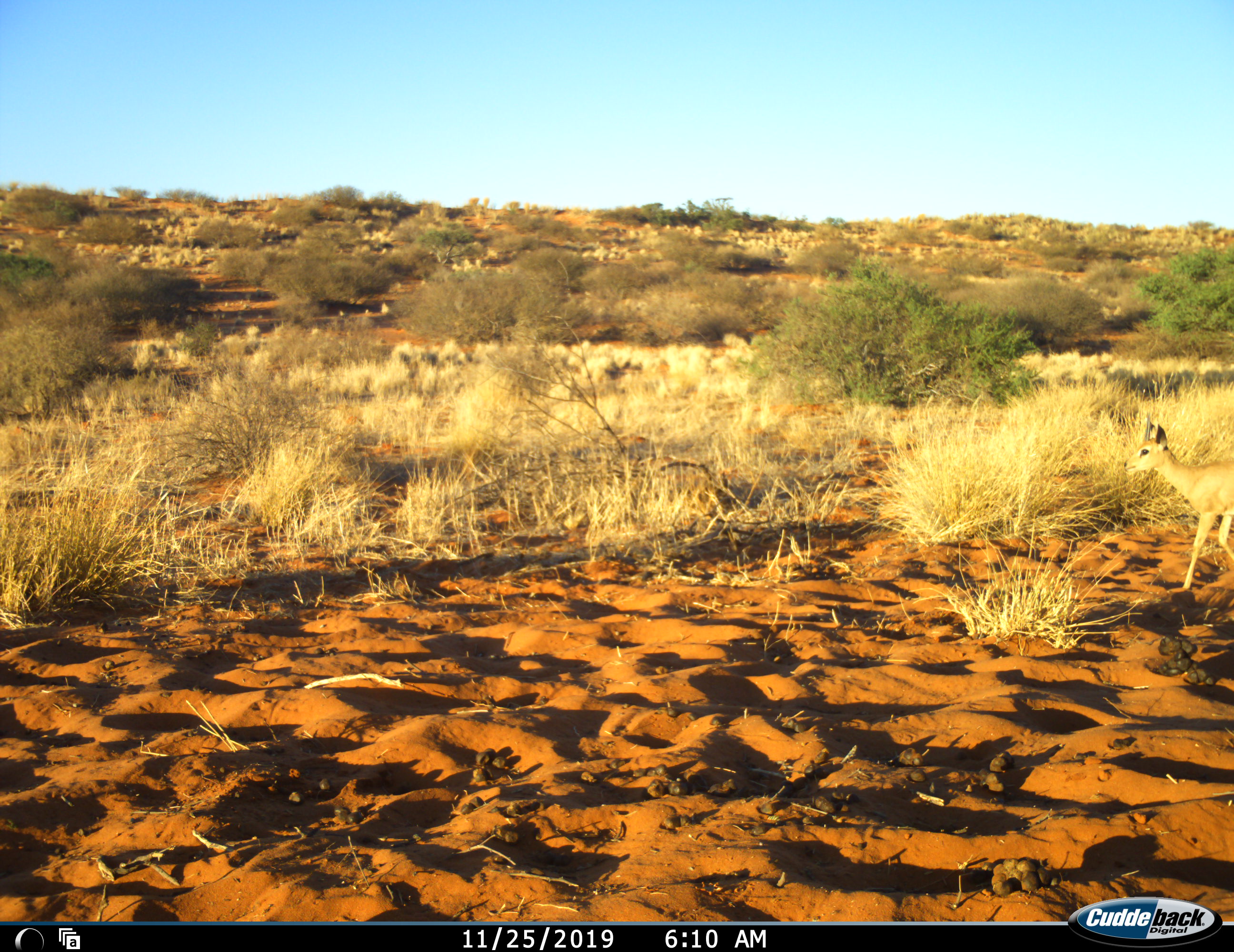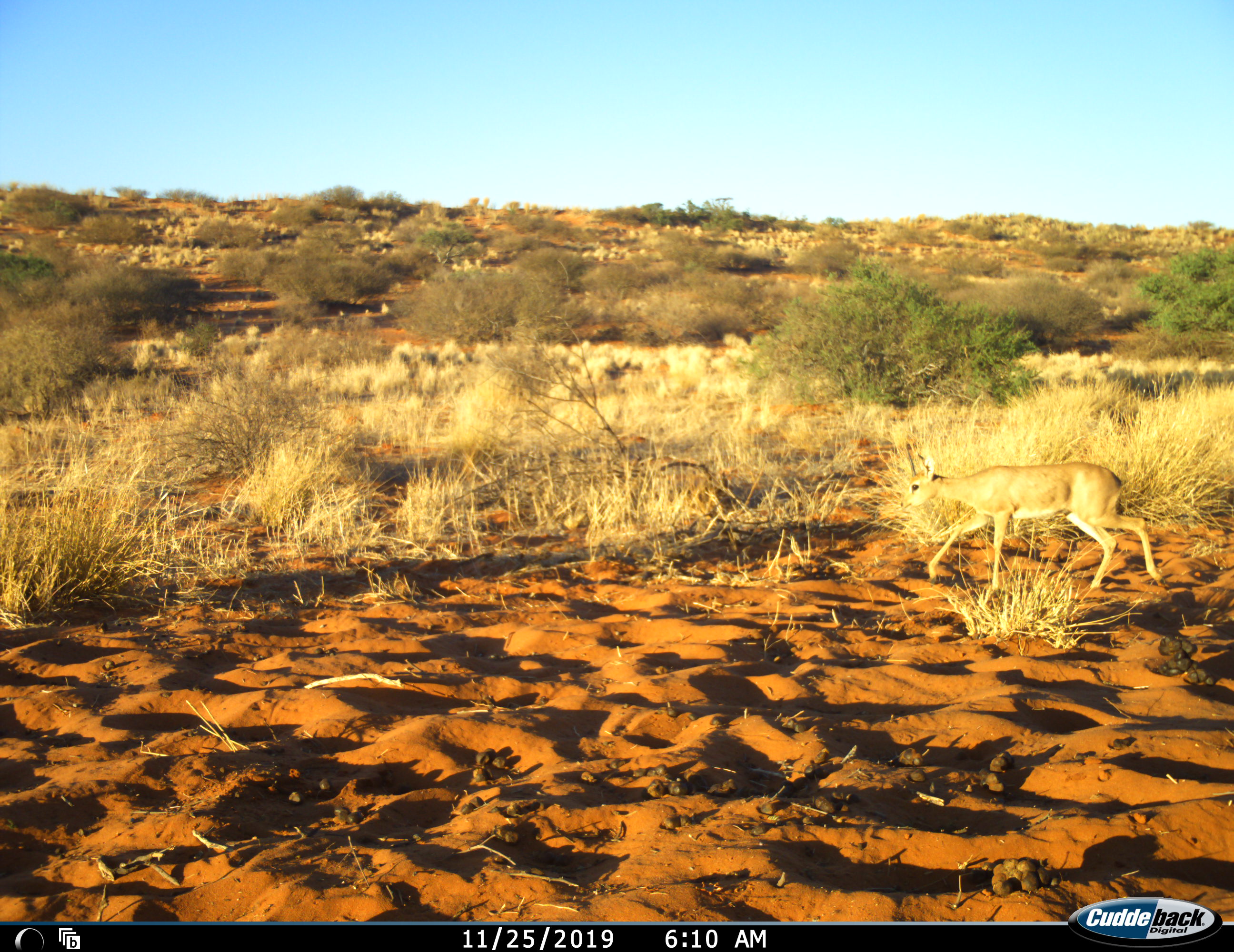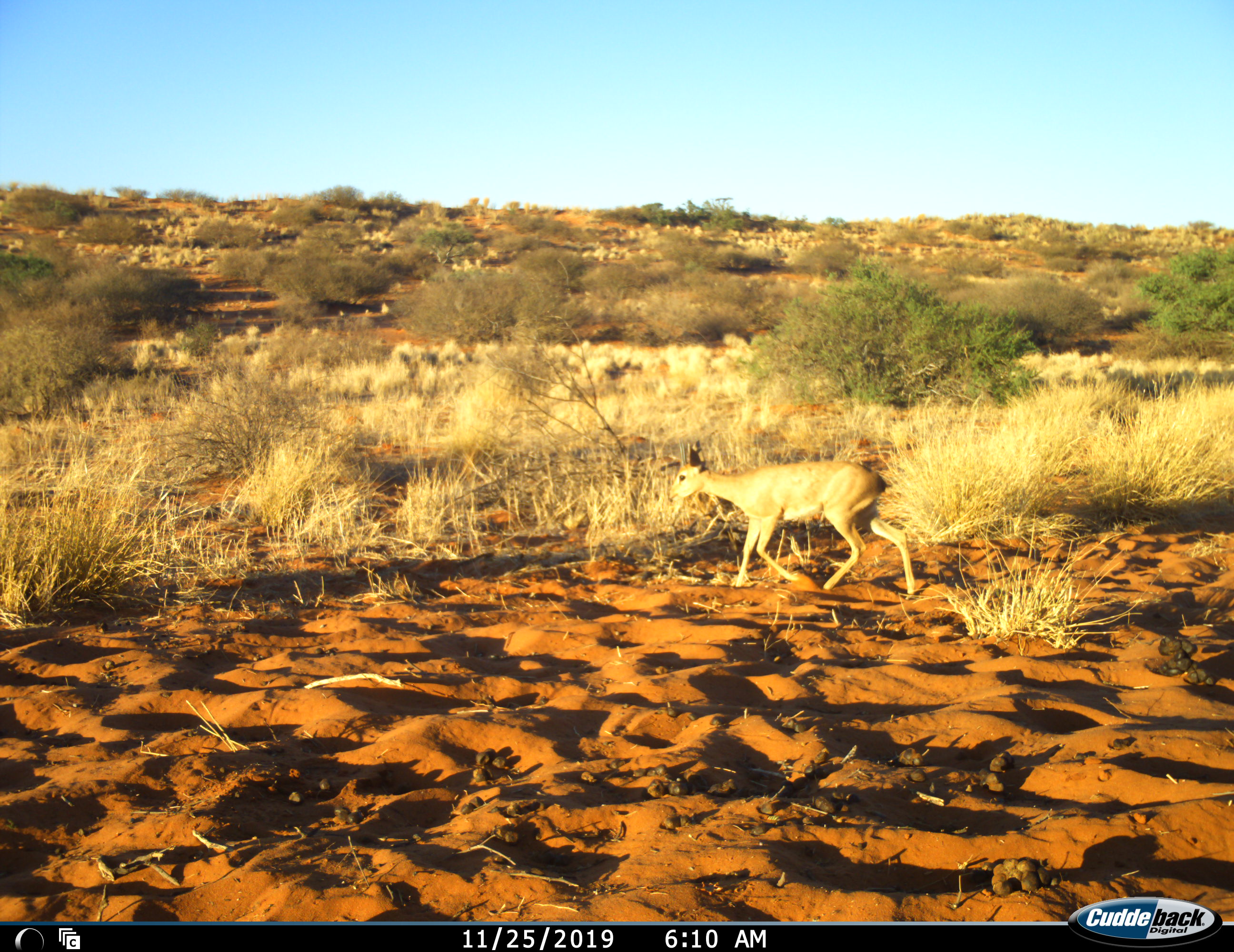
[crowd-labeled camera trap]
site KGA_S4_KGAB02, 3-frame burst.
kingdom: Animalia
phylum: Chordata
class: Mammalia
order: Artiodactyla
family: Bovidae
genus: Raphicerus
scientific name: Raphicerus campestris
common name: steenbok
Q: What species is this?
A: Steenbok (Raphicerus campestris).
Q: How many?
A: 1.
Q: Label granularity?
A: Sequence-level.